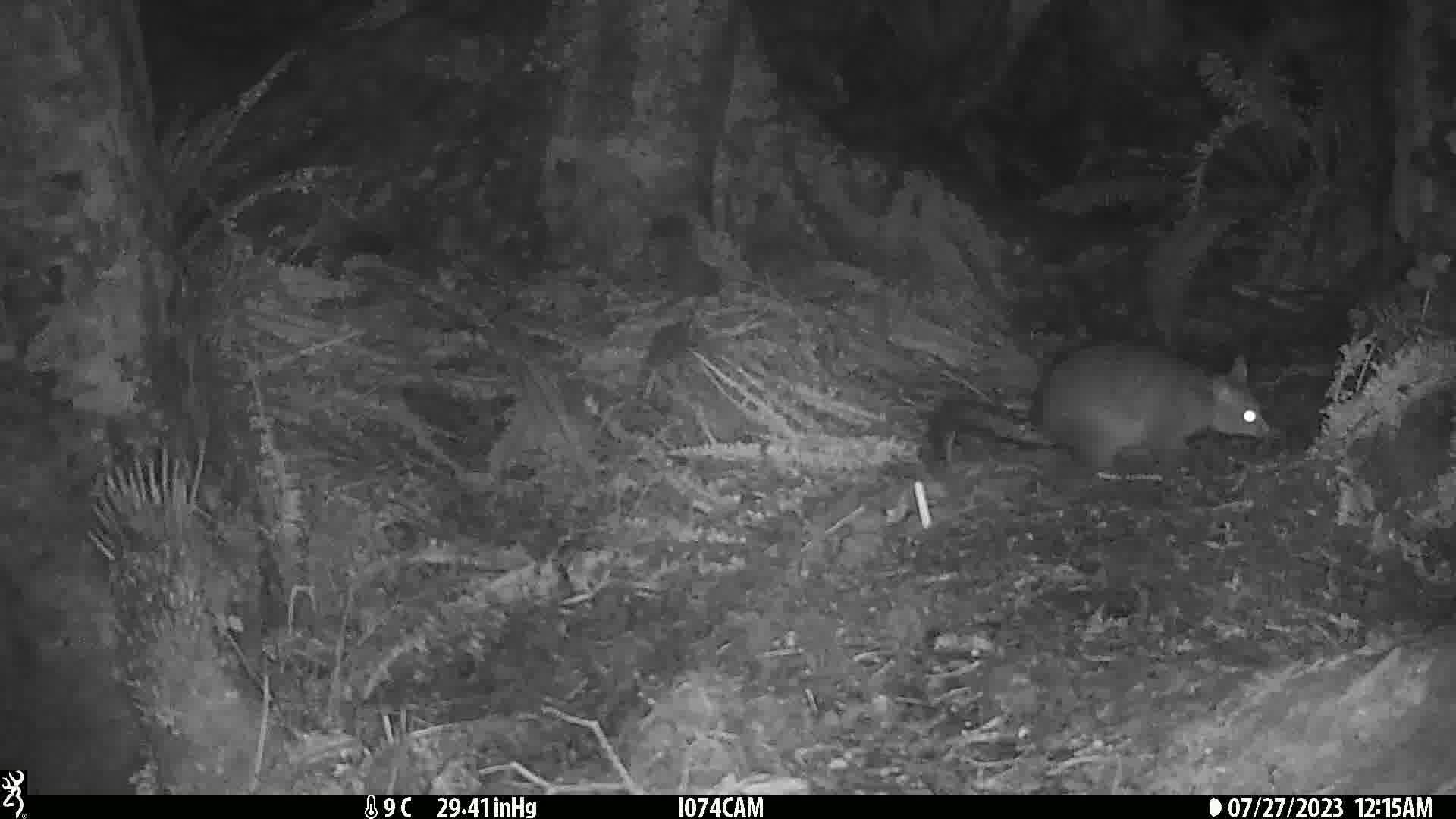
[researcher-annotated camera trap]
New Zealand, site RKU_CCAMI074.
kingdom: Animalia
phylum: Chordata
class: Mammalia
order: Diprotodontia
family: Phalangeridae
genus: Trichosurus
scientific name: Trichosurus vulpecula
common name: common brushtail possum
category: possum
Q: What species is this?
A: Possum (common brushtail possum) (Trichosurus vulpecula).